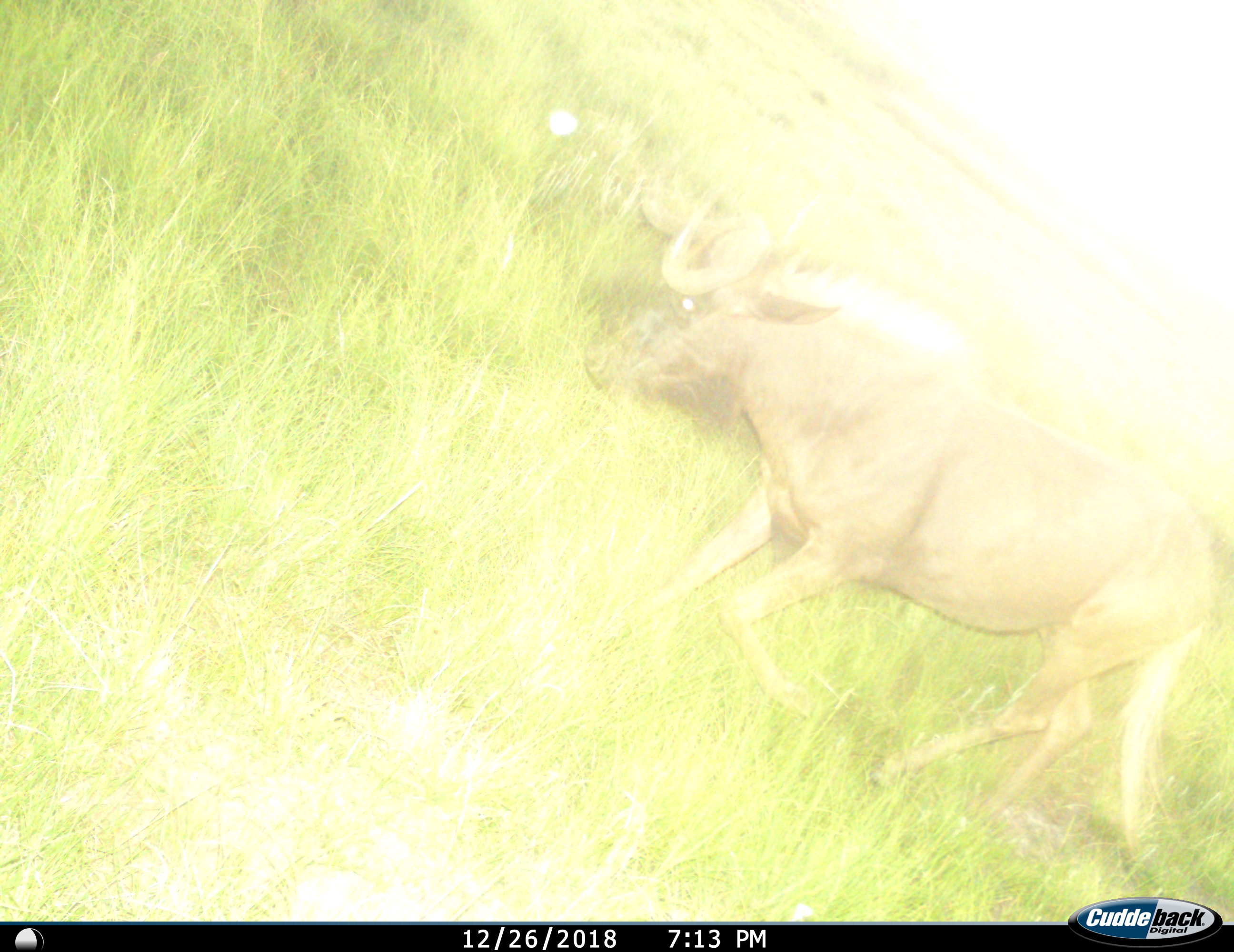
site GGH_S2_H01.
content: unidentified animal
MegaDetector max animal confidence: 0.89